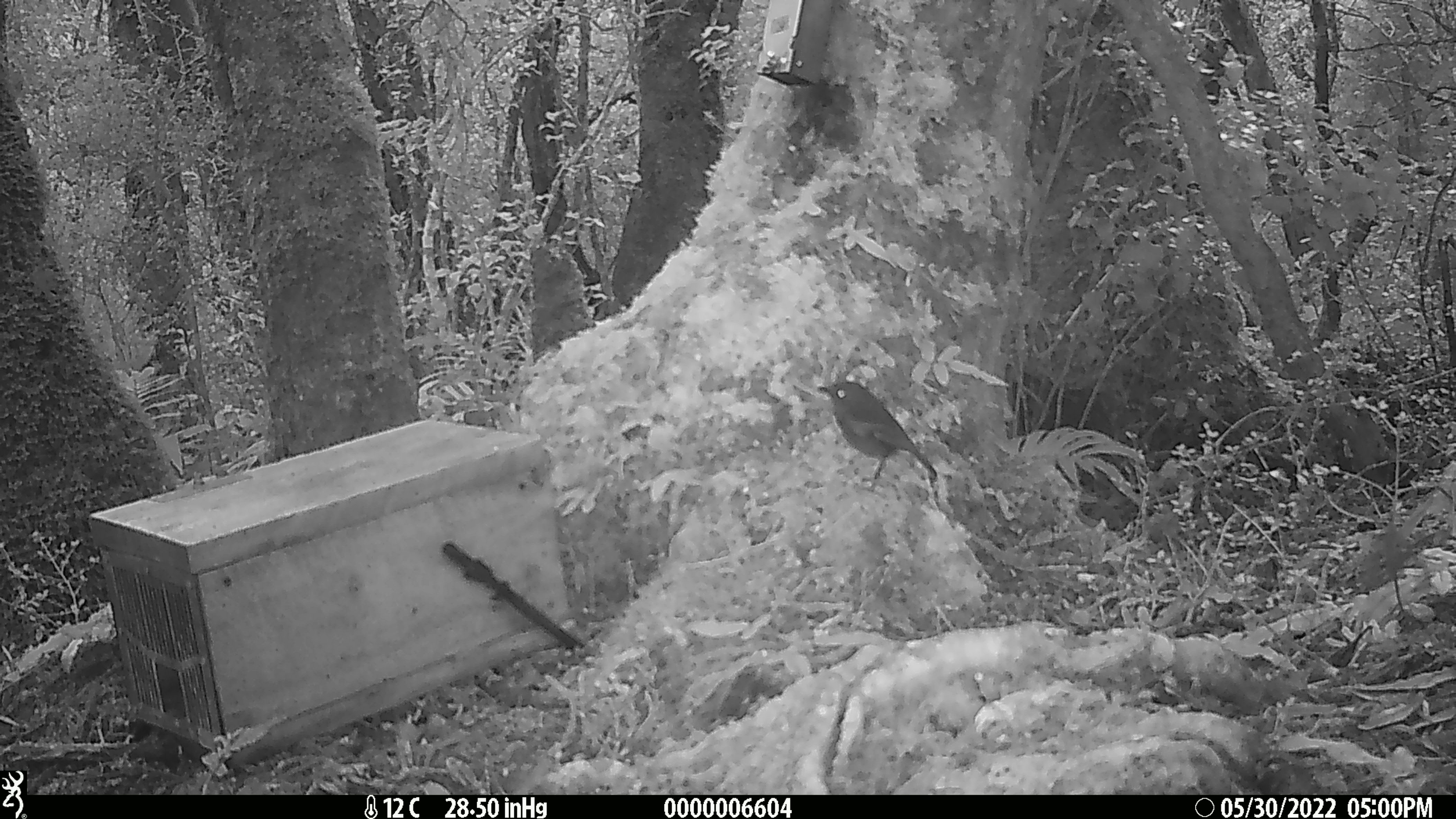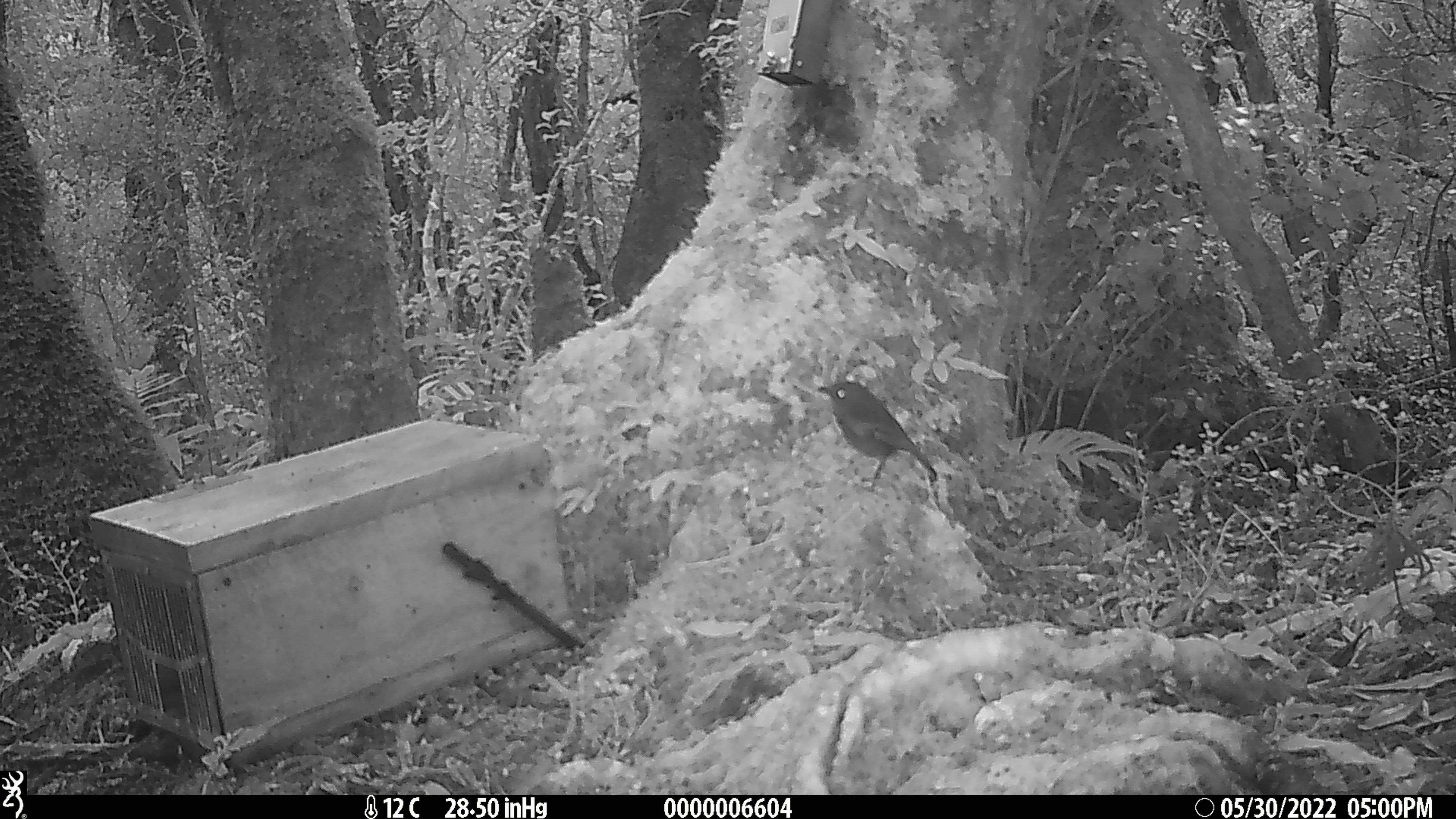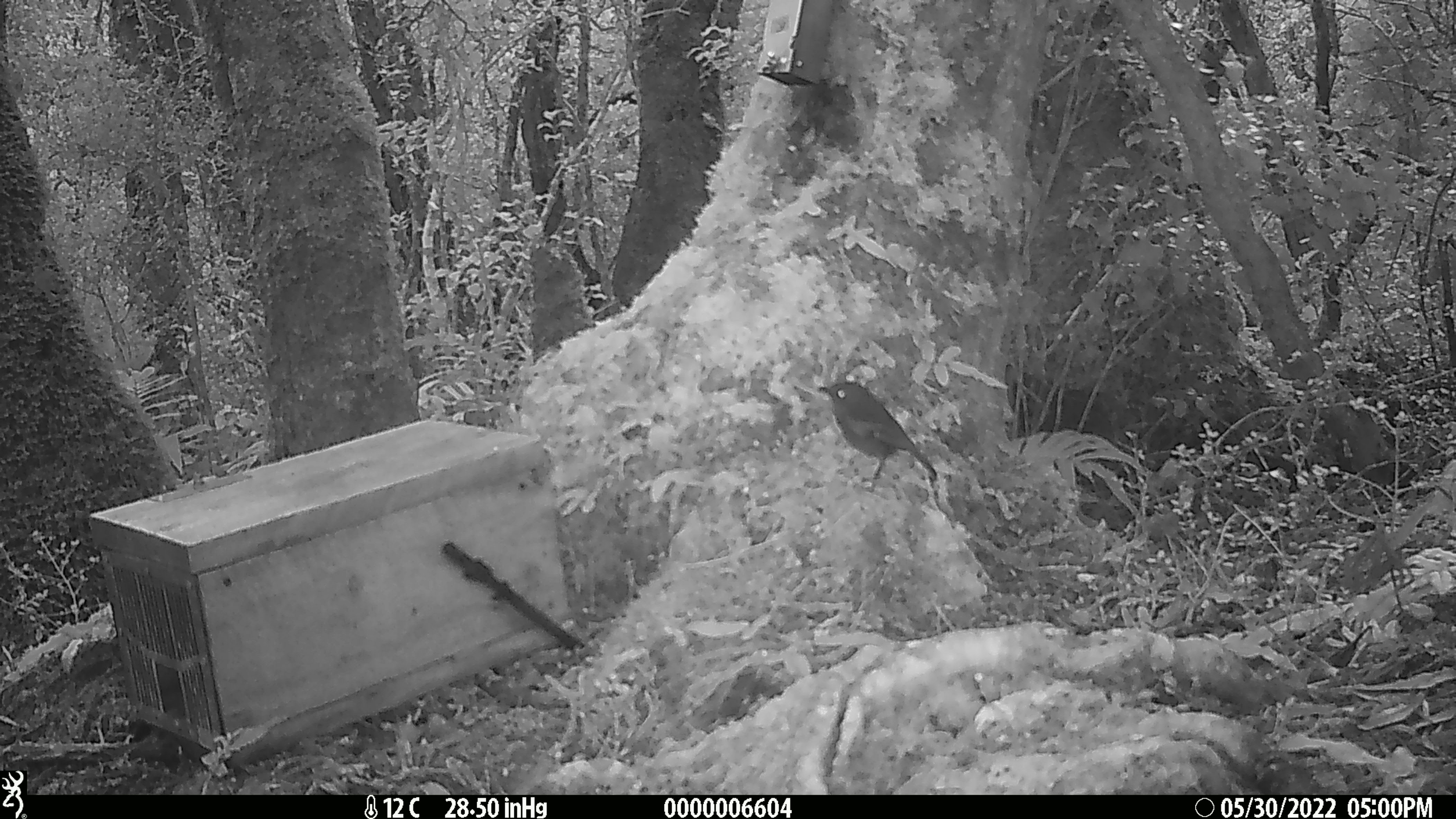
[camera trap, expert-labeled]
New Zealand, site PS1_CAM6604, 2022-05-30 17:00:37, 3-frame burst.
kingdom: Animalia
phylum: Chordata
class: Aves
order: Passeriformes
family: Petroicidae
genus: Petroica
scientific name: Petroica australis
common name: new zealand robin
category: robin